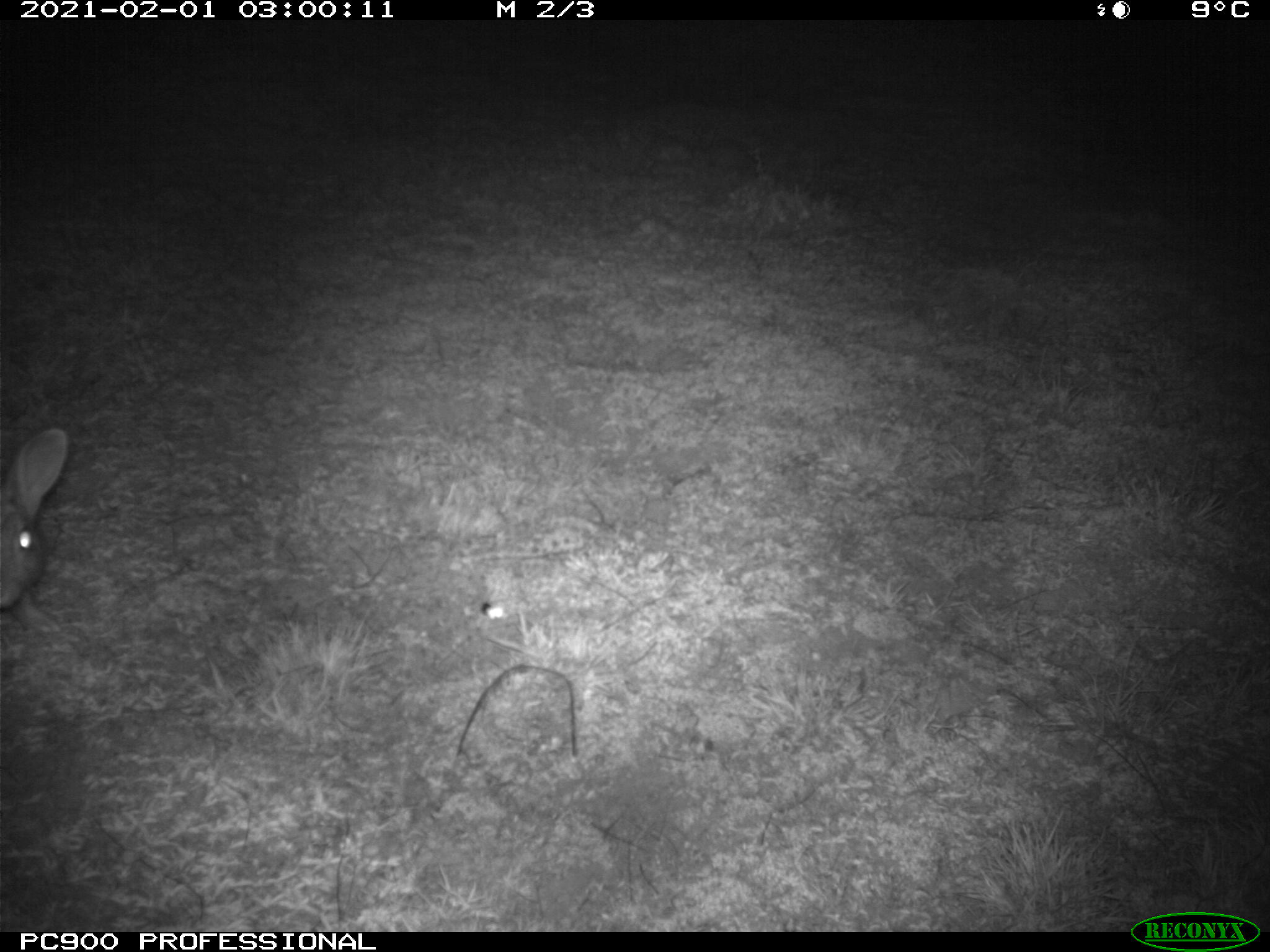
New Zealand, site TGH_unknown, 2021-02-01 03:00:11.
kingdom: Animalia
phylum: Chordata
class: Mammalia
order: Lagomorpha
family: Leporidae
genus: Oryctolagus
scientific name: Oryctolagus cuniculus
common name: european rabbit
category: rabbit